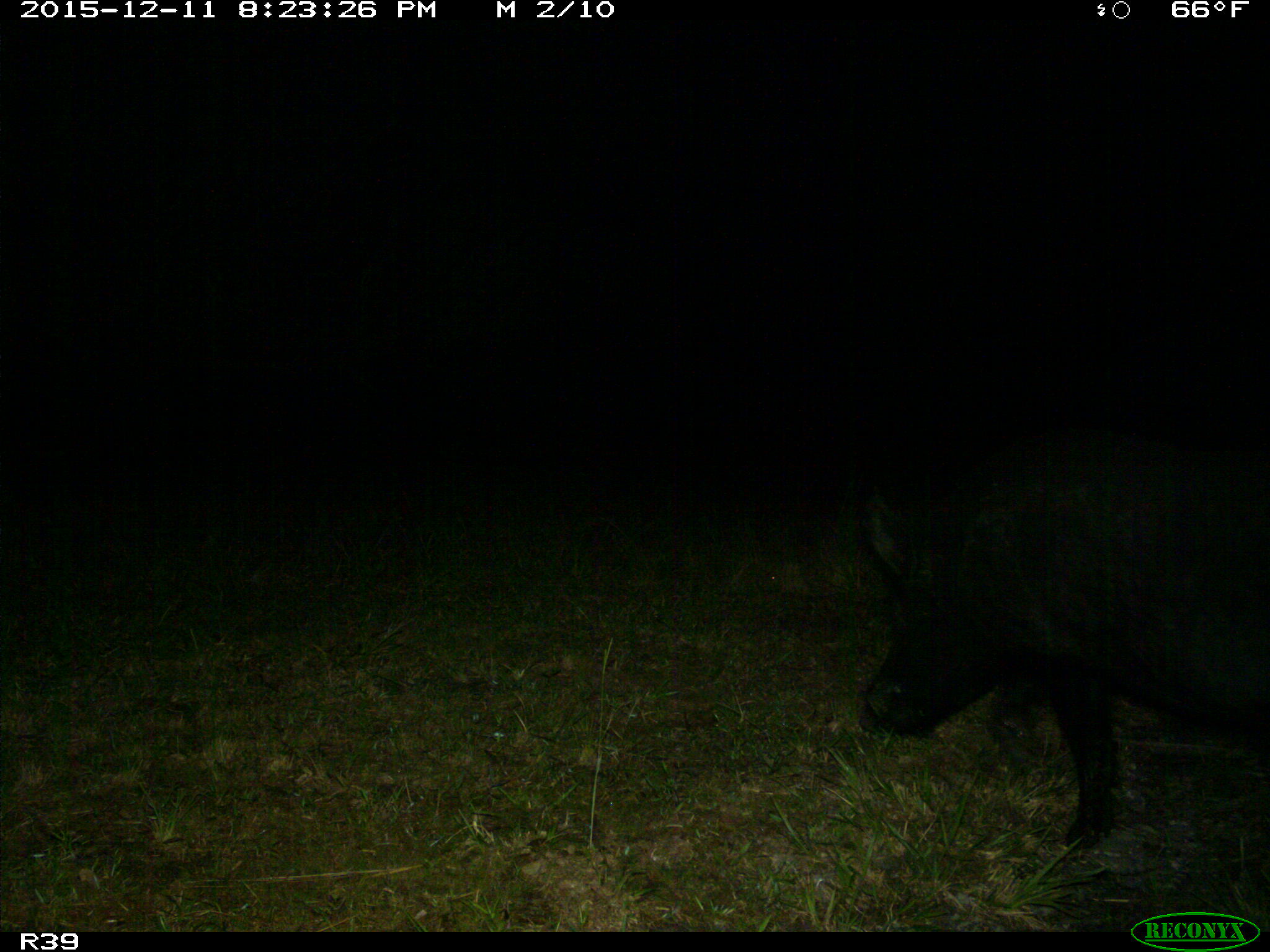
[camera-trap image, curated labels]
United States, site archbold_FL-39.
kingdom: Animalia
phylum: Chordata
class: Mammalia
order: Artiodactyla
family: Suidae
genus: Sus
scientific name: Sus scrofa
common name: wild boar